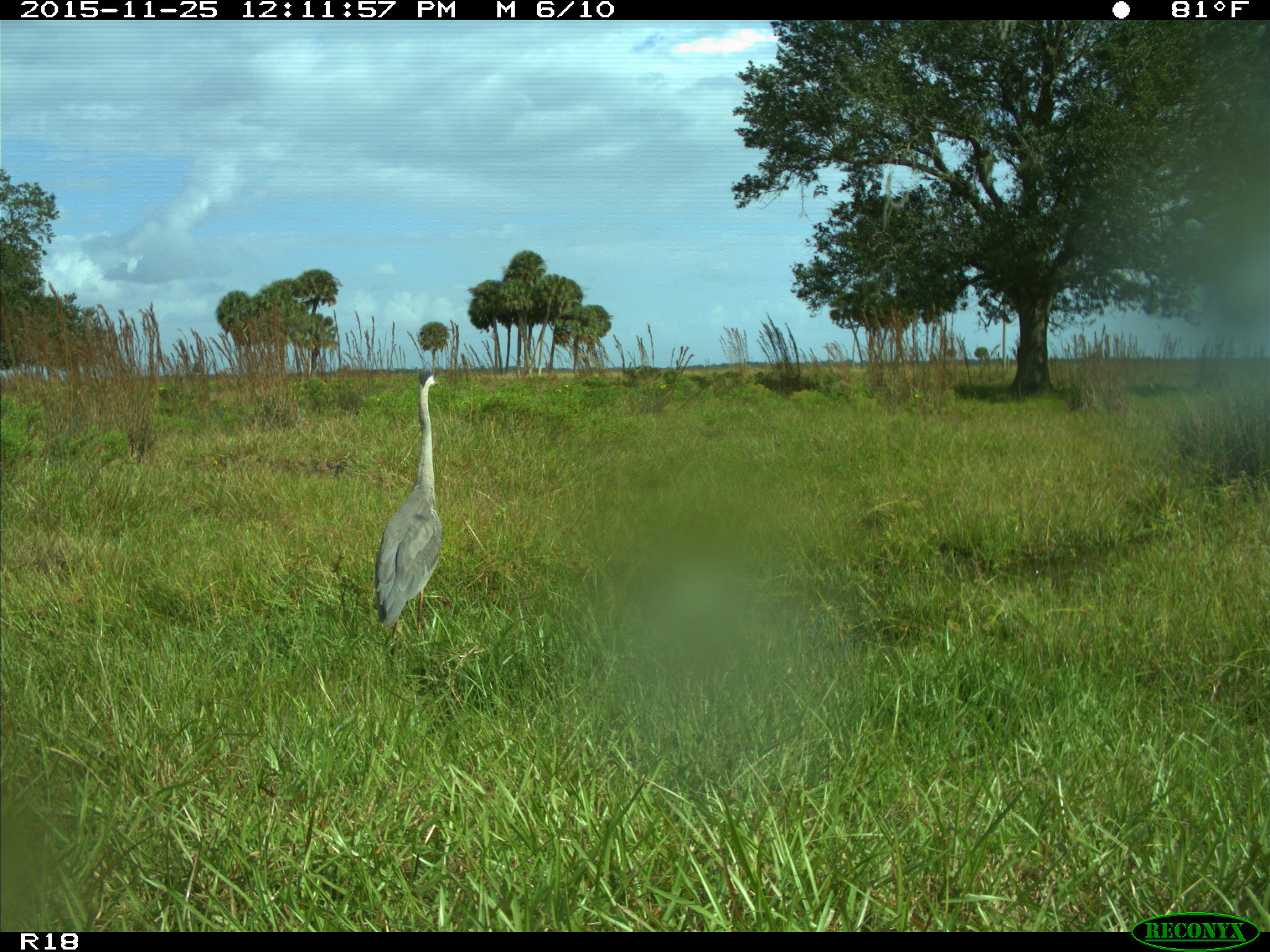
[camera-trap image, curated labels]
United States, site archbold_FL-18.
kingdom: Animalia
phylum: Chordata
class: Aves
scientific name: Aves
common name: birds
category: unidentified bird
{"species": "unidentified bird (birds) (Aves)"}